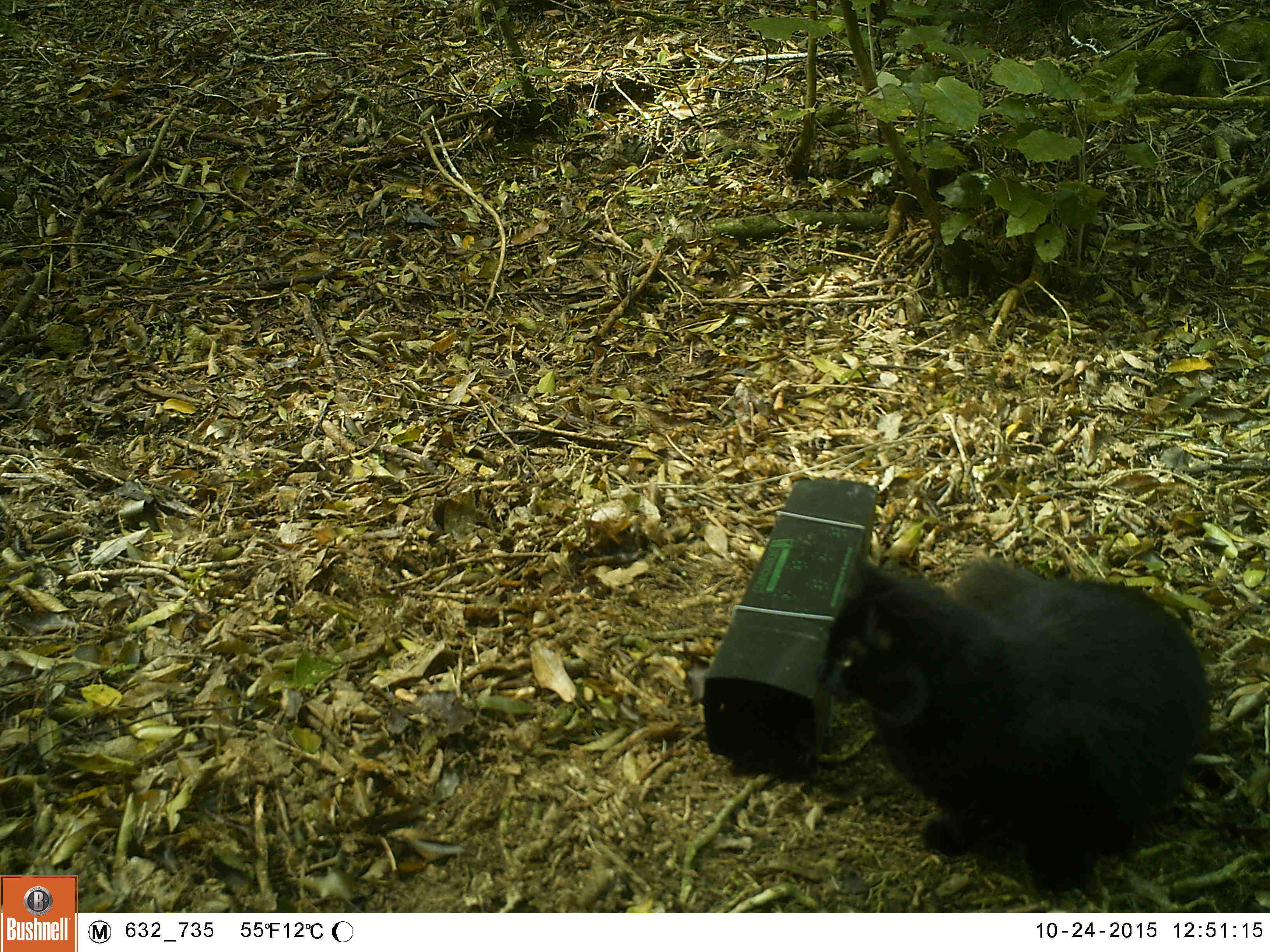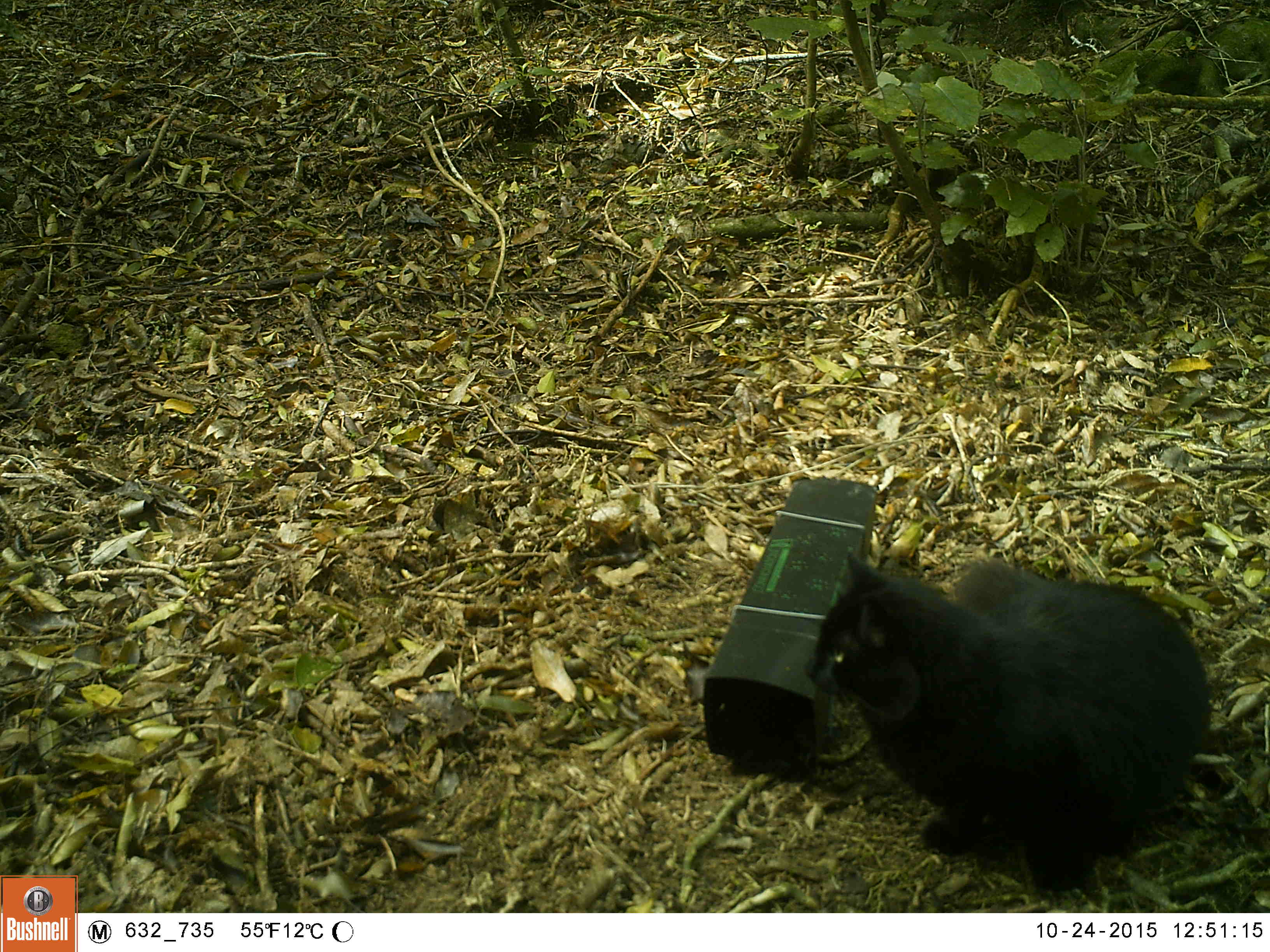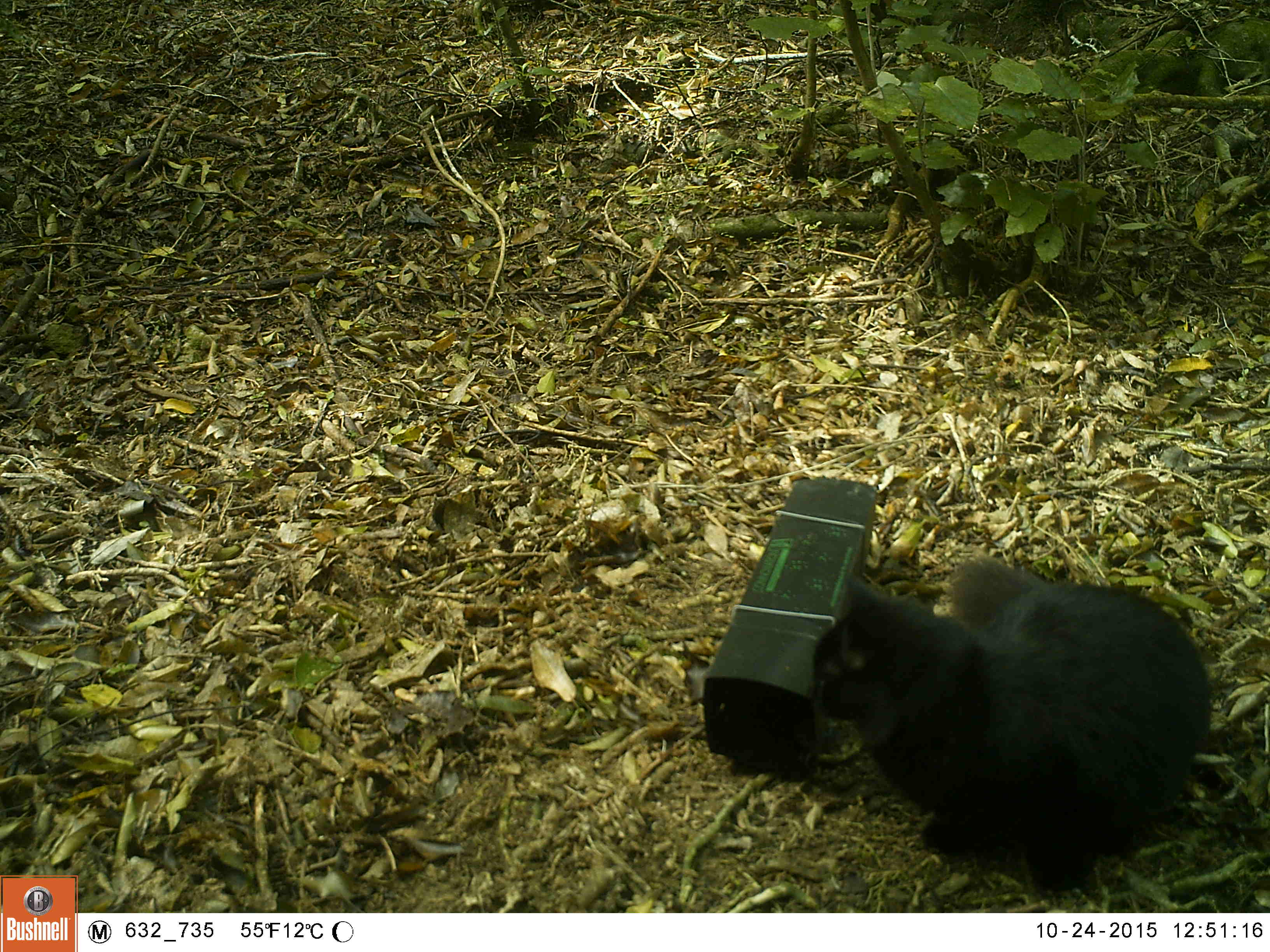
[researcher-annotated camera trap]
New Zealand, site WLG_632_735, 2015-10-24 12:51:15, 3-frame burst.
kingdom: Animalia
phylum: Chordata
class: Mammalia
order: Carnivora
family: Felidae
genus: Felis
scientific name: Felis catus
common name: domestic cat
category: cat